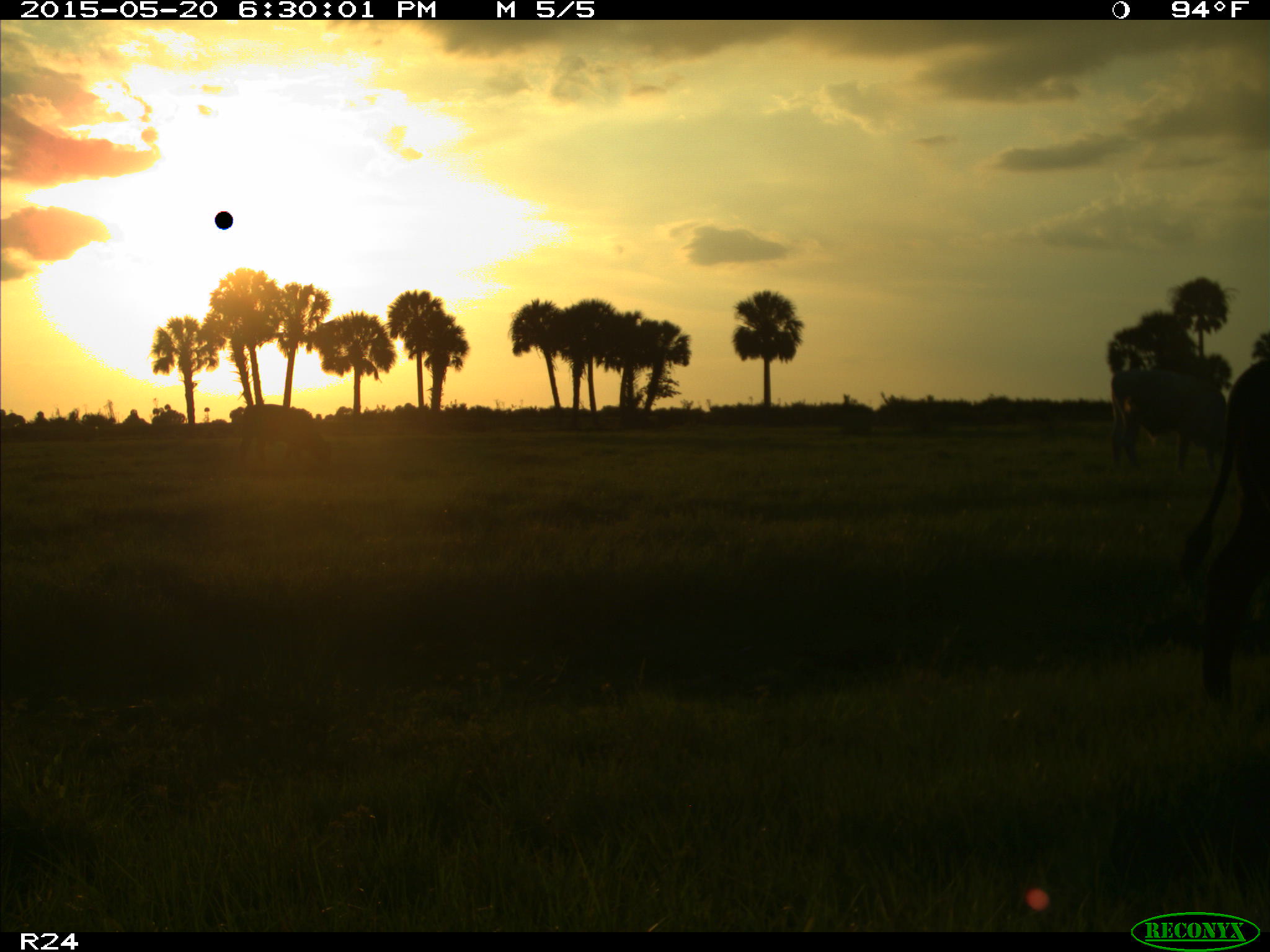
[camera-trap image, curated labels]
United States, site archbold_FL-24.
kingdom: Animalia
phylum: Chordata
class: Mammalia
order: Artiodactyla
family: Bovidae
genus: Bos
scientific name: Bos taurus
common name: domestic cow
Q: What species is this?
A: Bos taurus (domestic cow).